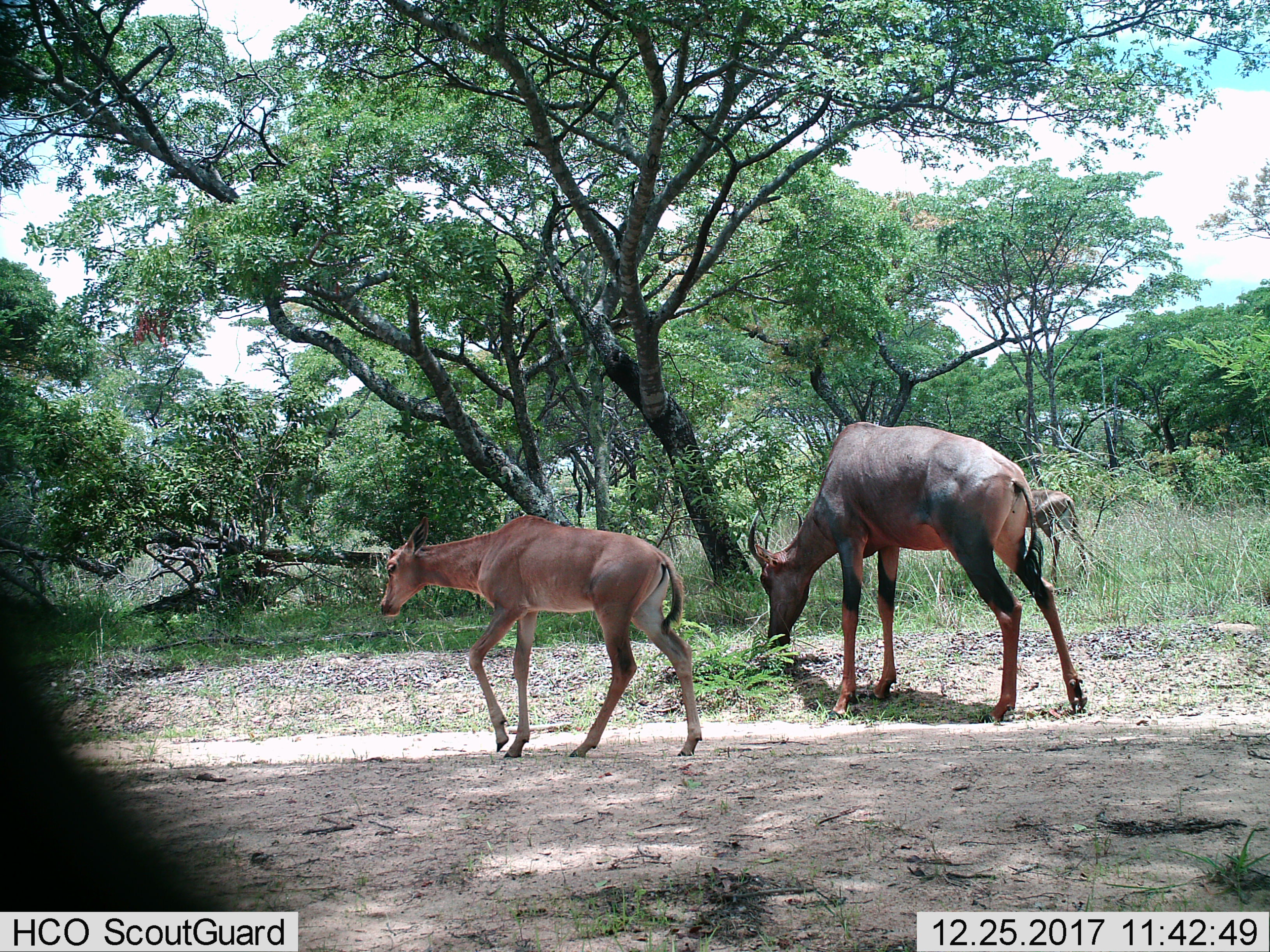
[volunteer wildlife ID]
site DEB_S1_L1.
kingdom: Animalia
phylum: Chordata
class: Mammalia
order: Artiodactyla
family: Bovidae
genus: Damaliscus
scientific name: Damaliscus lunatus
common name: tsessebe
Tsessebe (Damaliscus lunatus), count 3. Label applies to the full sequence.